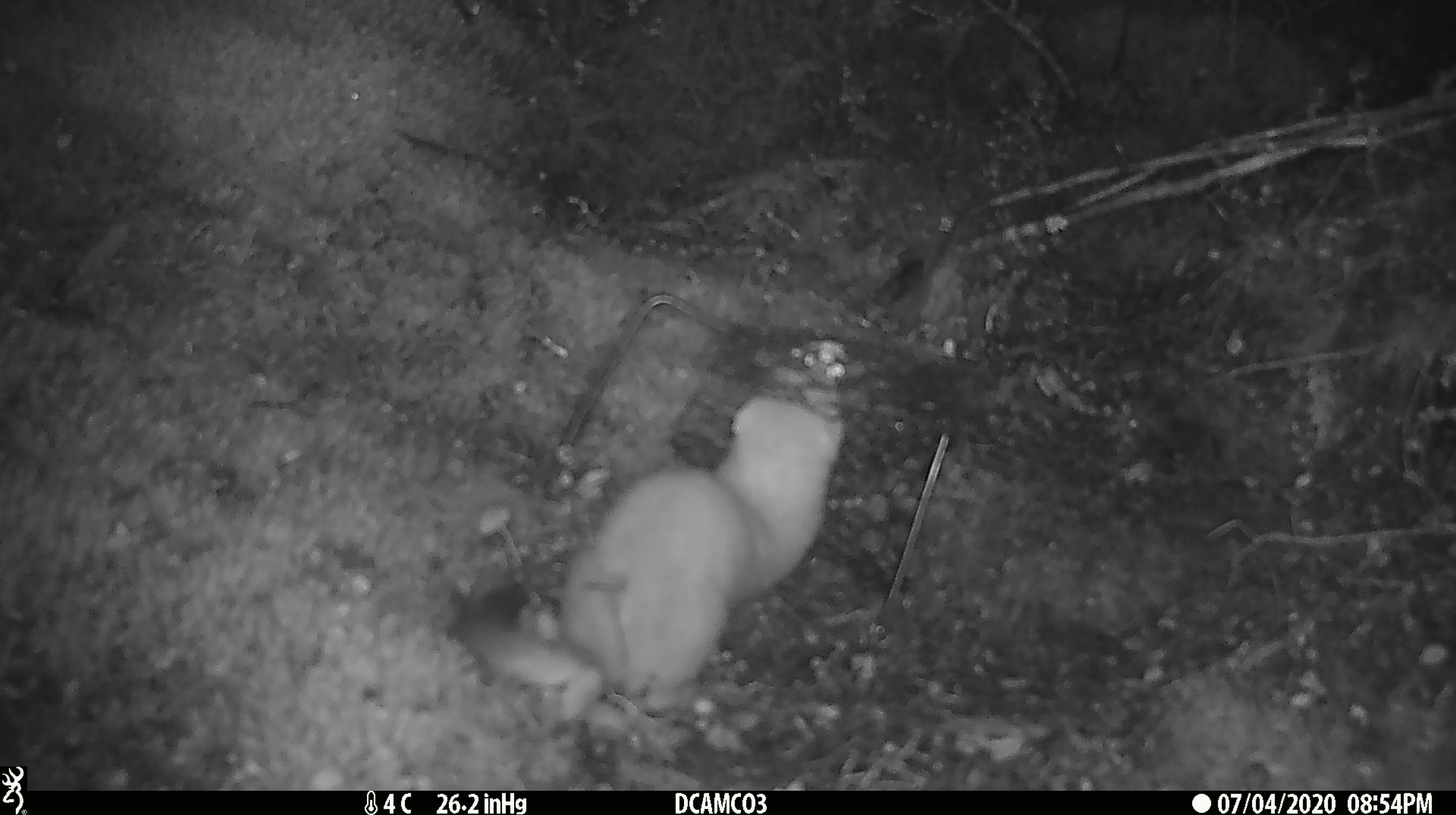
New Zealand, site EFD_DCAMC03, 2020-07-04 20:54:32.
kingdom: Animalia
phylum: Chordata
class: Mammalia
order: Carnivora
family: Mustelidae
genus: Mustela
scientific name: Mustela erminea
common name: stoat